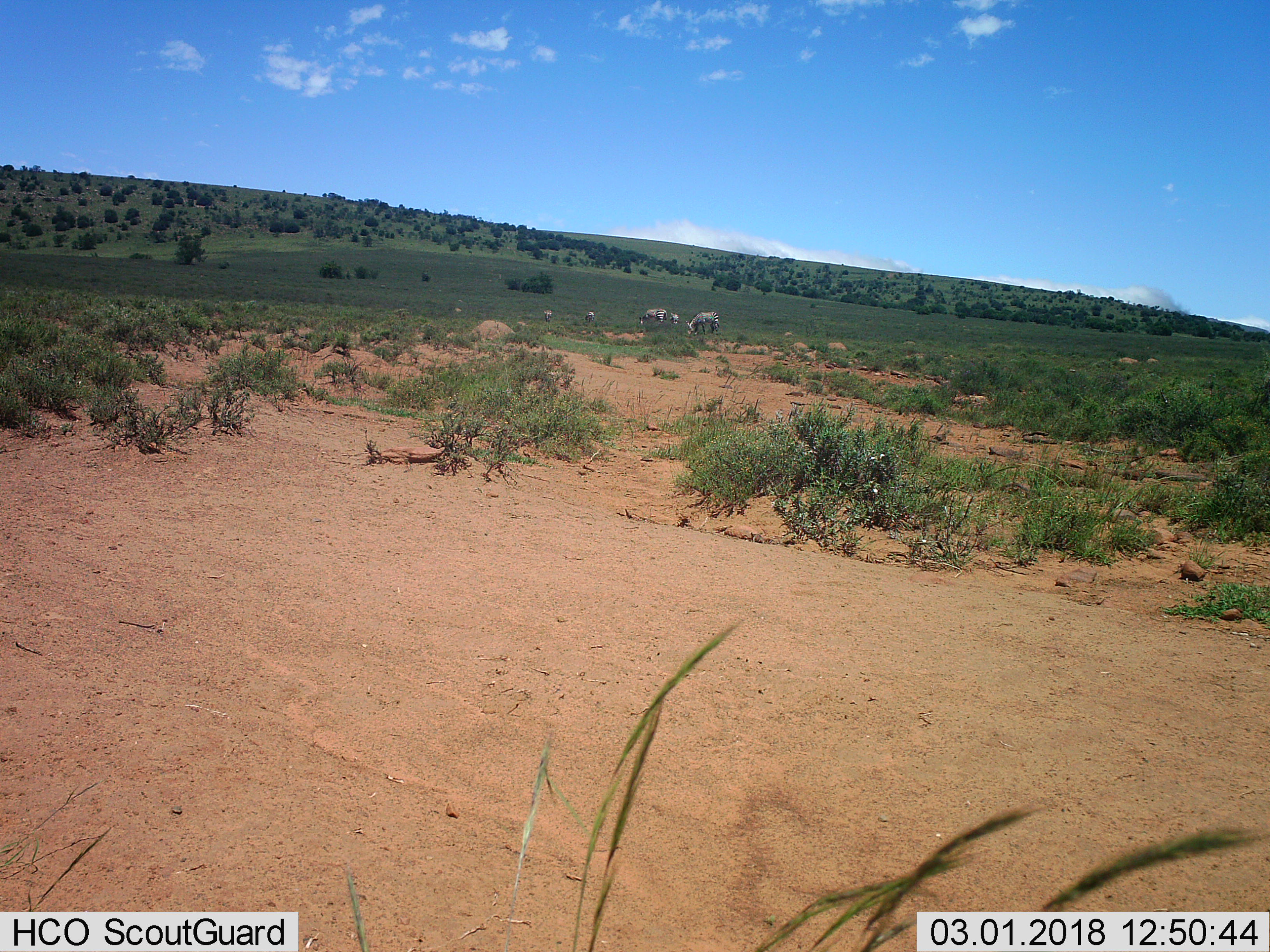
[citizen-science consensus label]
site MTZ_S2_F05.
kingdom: Animalia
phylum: Chordata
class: Mammalia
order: Perissodactyla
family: Equidae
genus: Equus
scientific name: Equus zebra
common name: mountain zebra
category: zebramountain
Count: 5.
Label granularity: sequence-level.